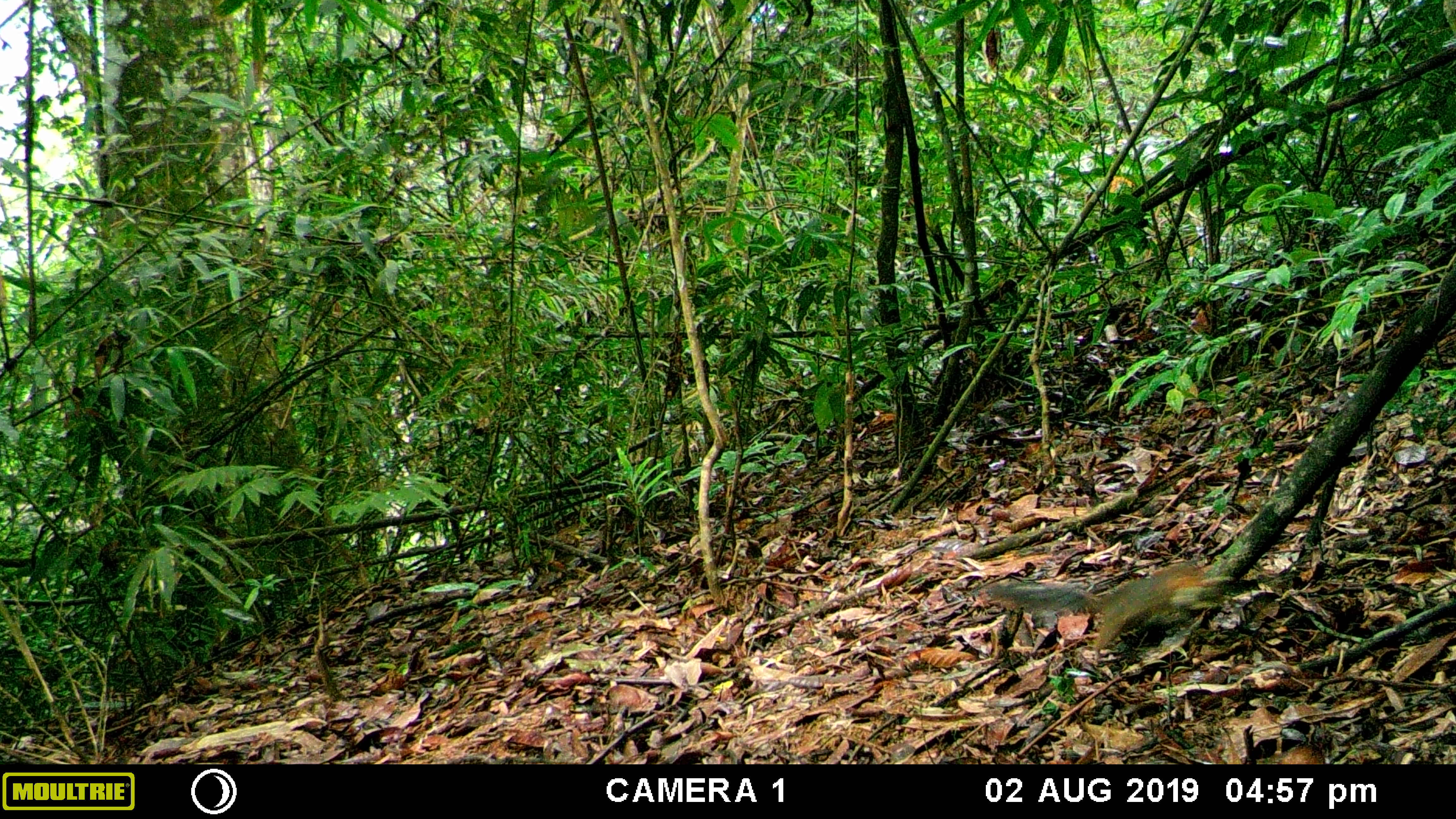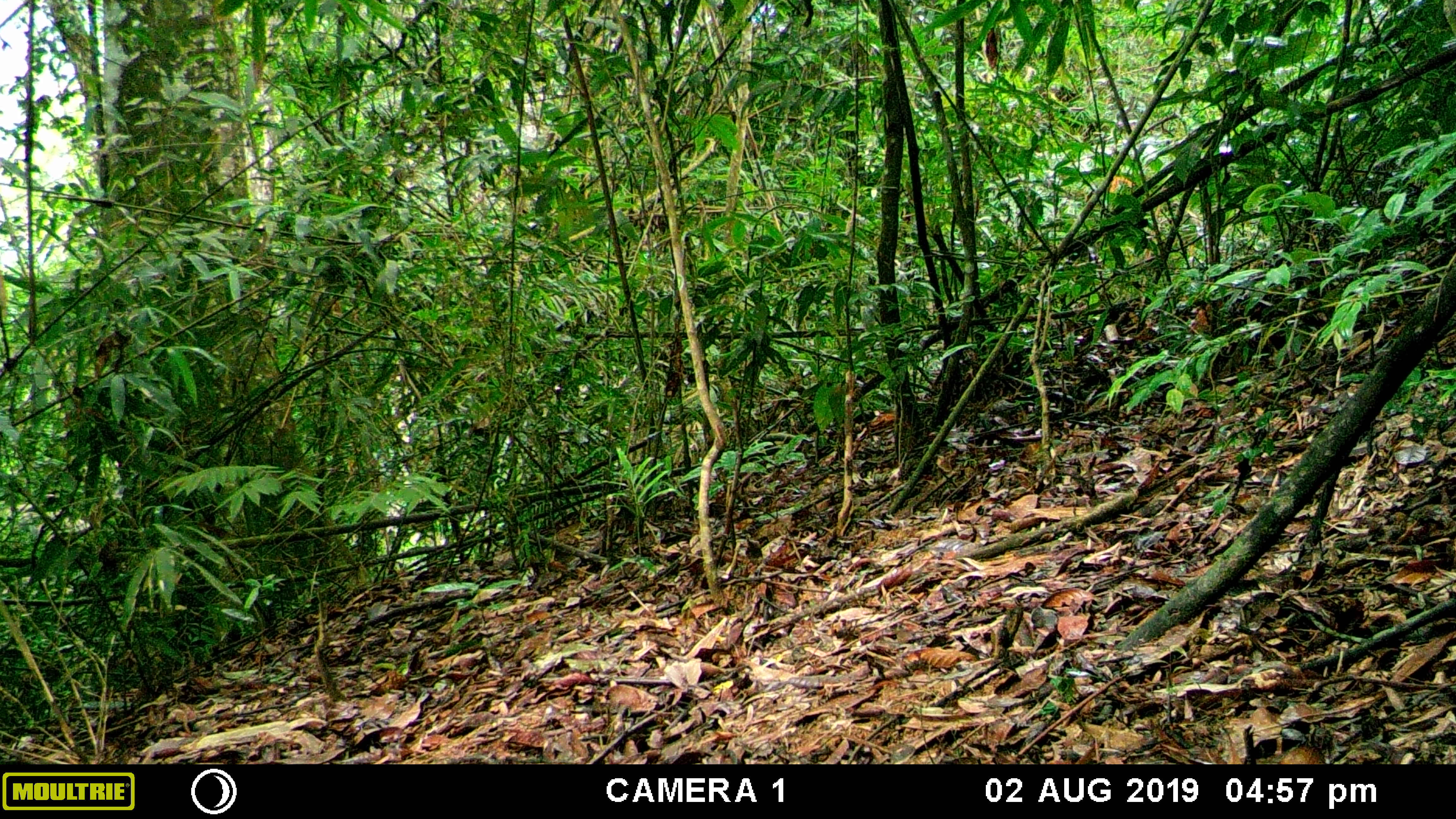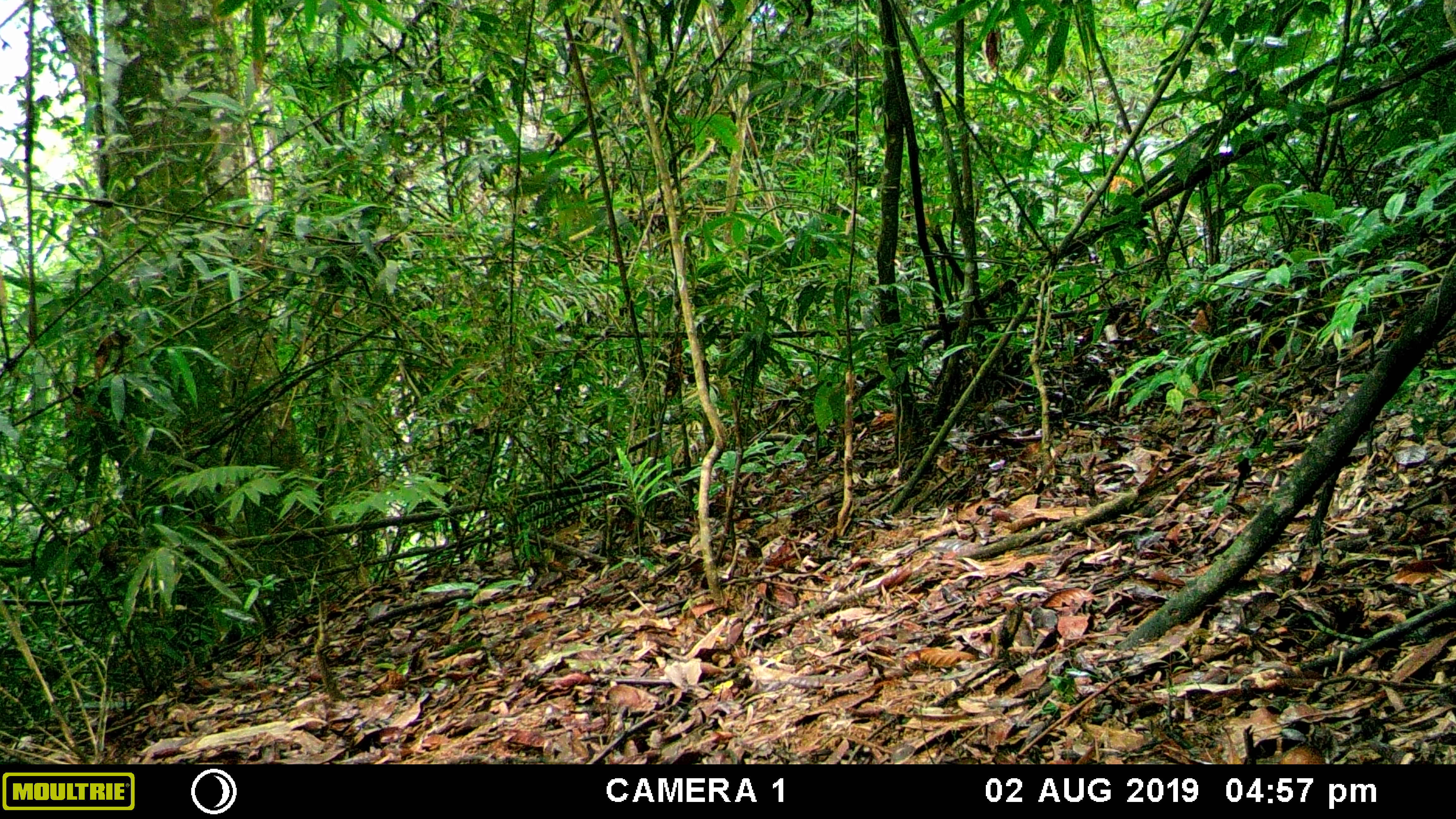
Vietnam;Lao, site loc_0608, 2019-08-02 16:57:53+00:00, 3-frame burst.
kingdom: Animalia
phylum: Chordata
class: Mammalia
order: Rodentia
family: Sciuridae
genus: Dremomys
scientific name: Dremomys rufigenis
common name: red-cheeked squirrel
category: red cheeked squirrel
Red cheeked squirrel (red-cheeked squirrel) (Dremomys rufigenis). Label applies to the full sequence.